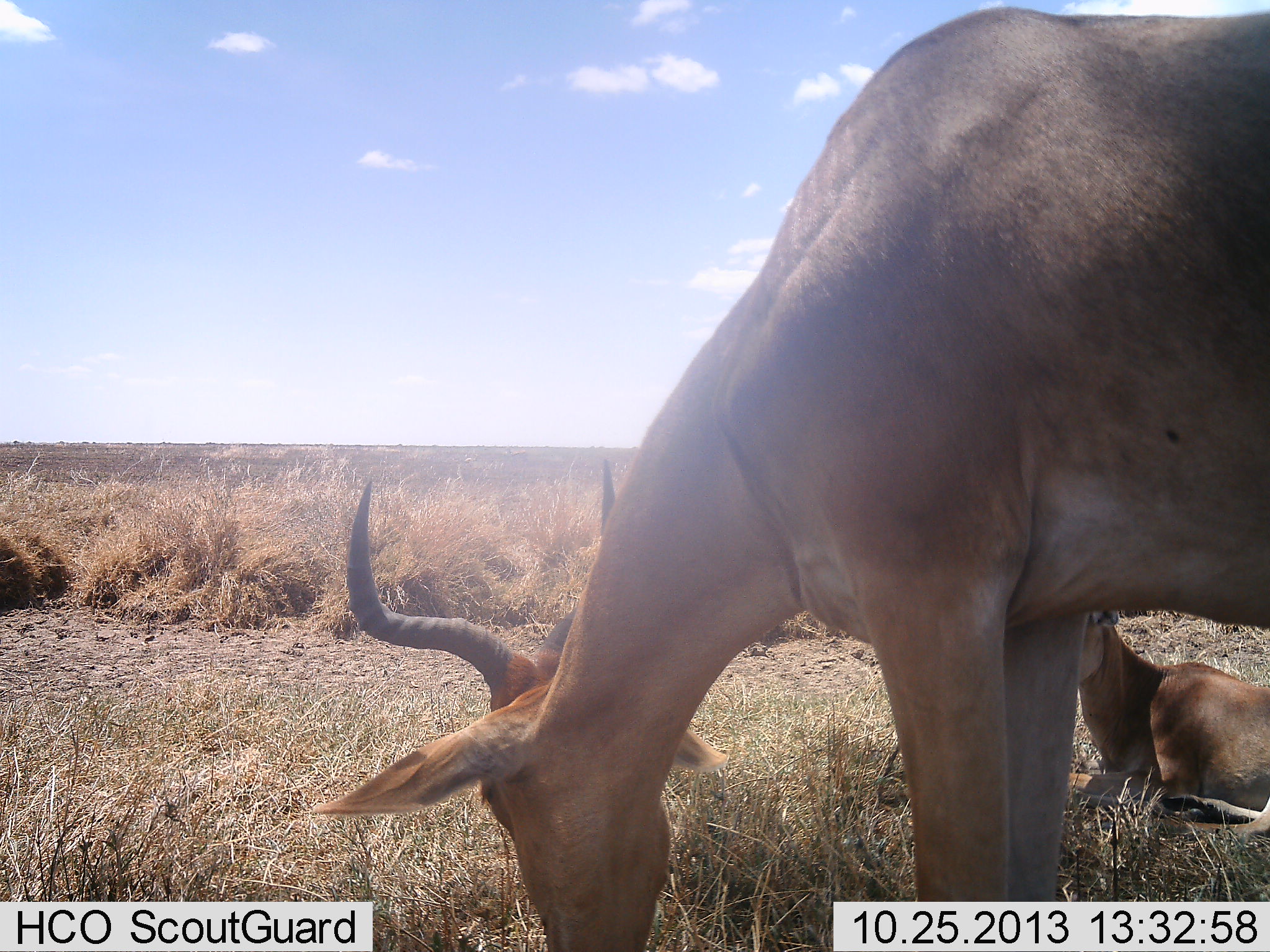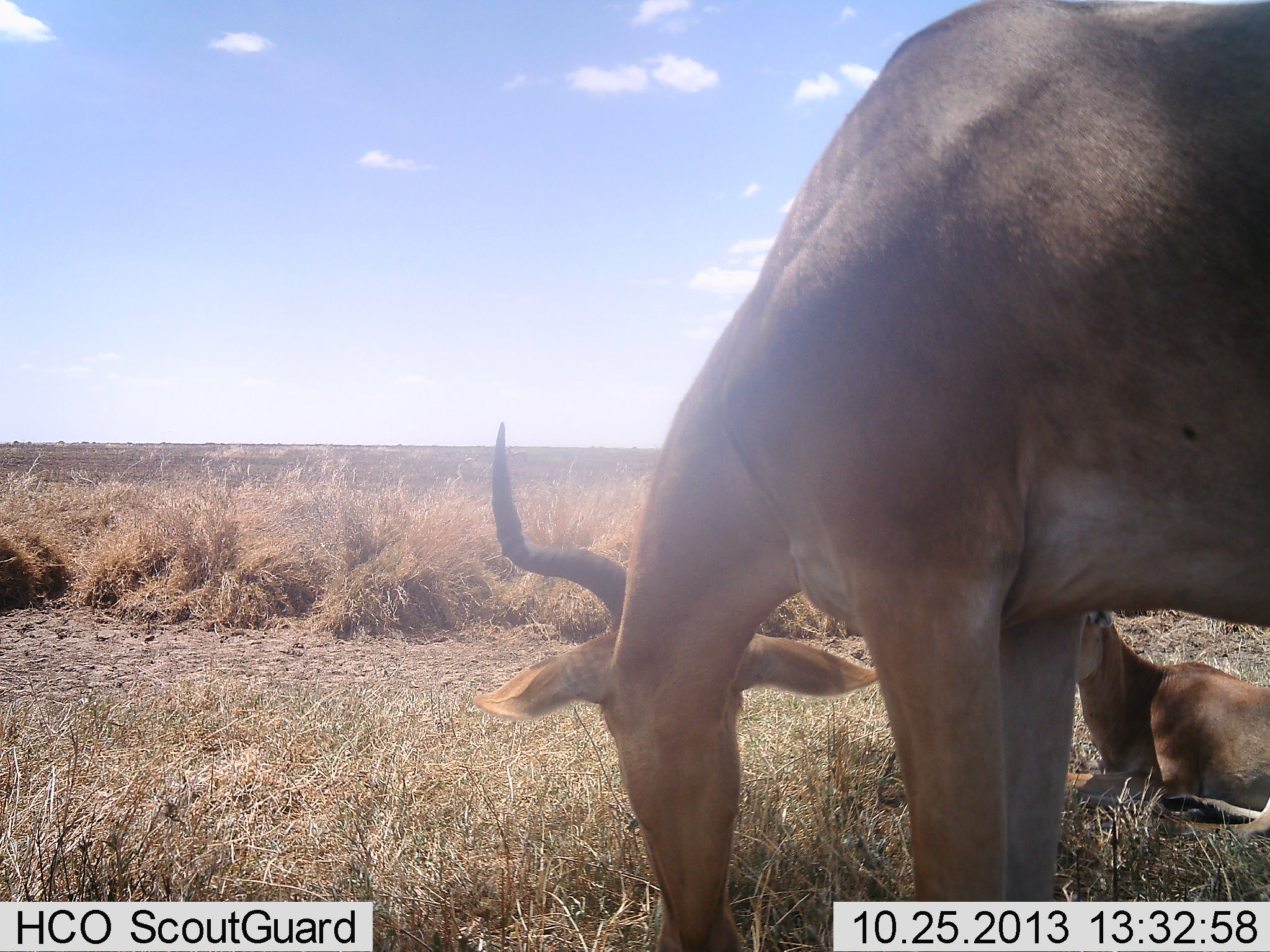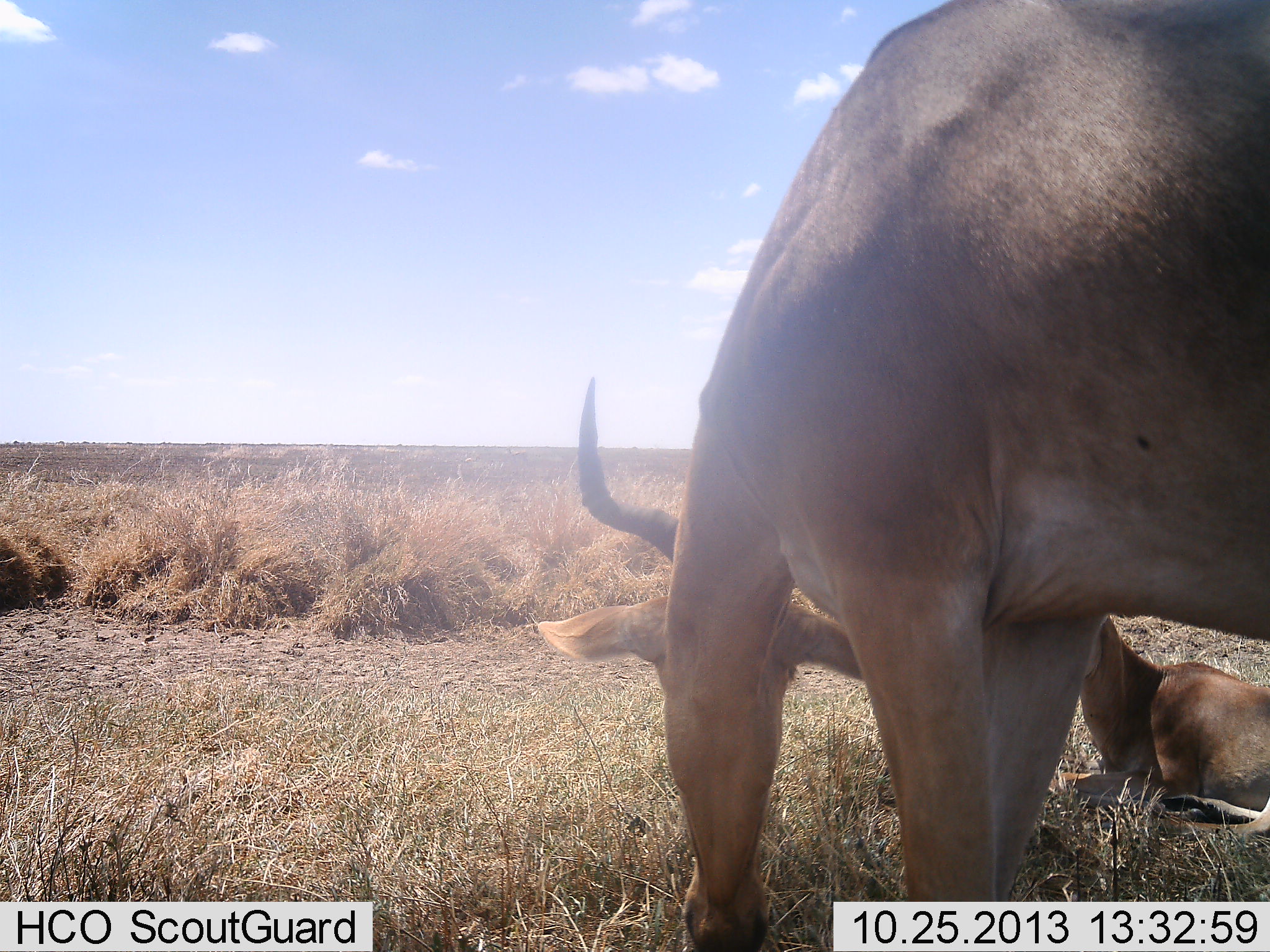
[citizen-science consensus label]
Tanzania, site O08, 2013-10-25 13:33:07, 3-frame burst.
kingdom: Animalia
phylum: Chordata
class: Mammalia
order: Artiodactyla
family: Bovidae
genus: Alcelaphus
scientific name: Alcelaphus buselaphus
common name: hartebeest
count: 2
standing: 47%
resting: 84%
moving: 0%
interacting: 0%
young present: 21%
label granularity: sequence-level